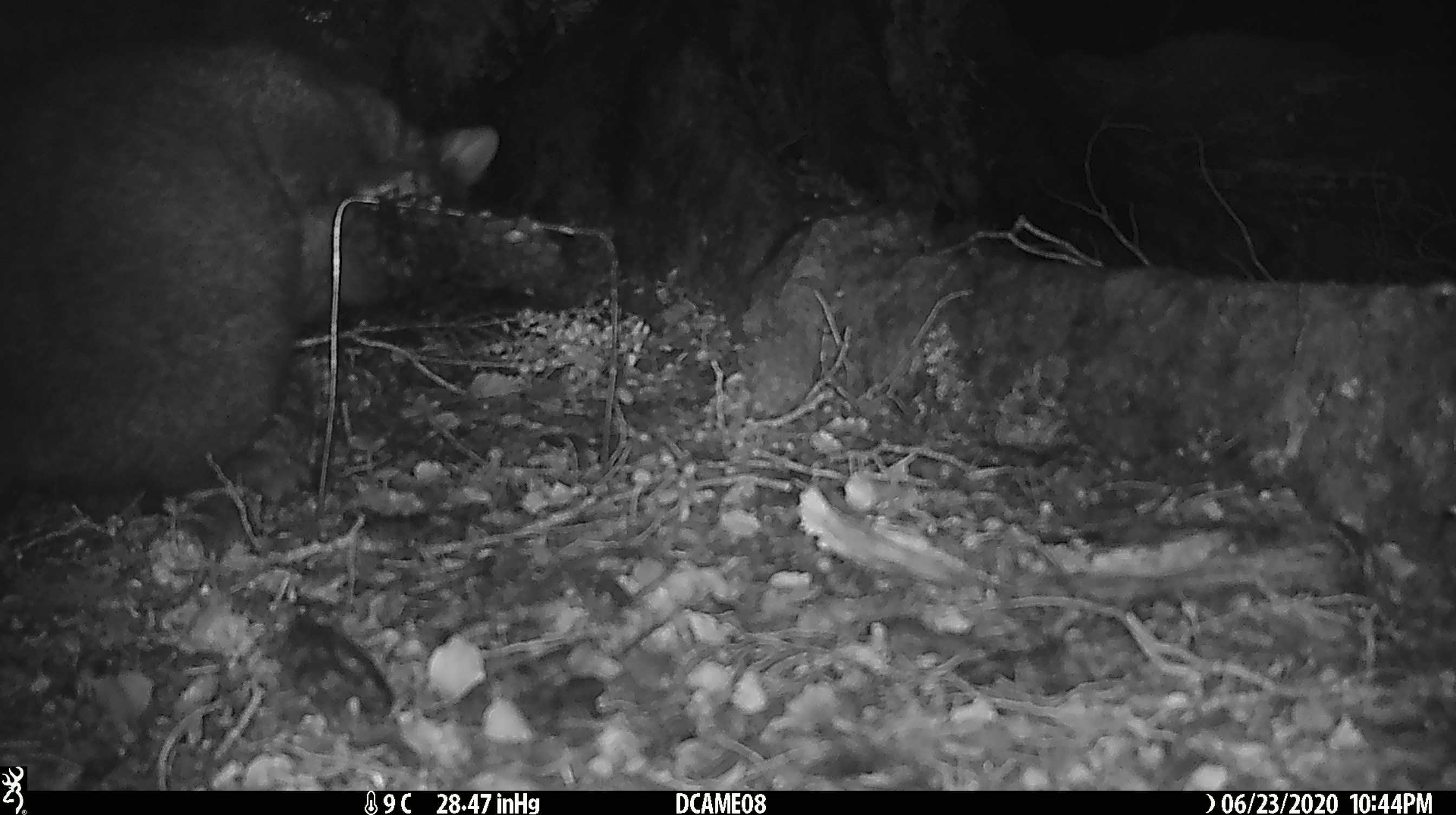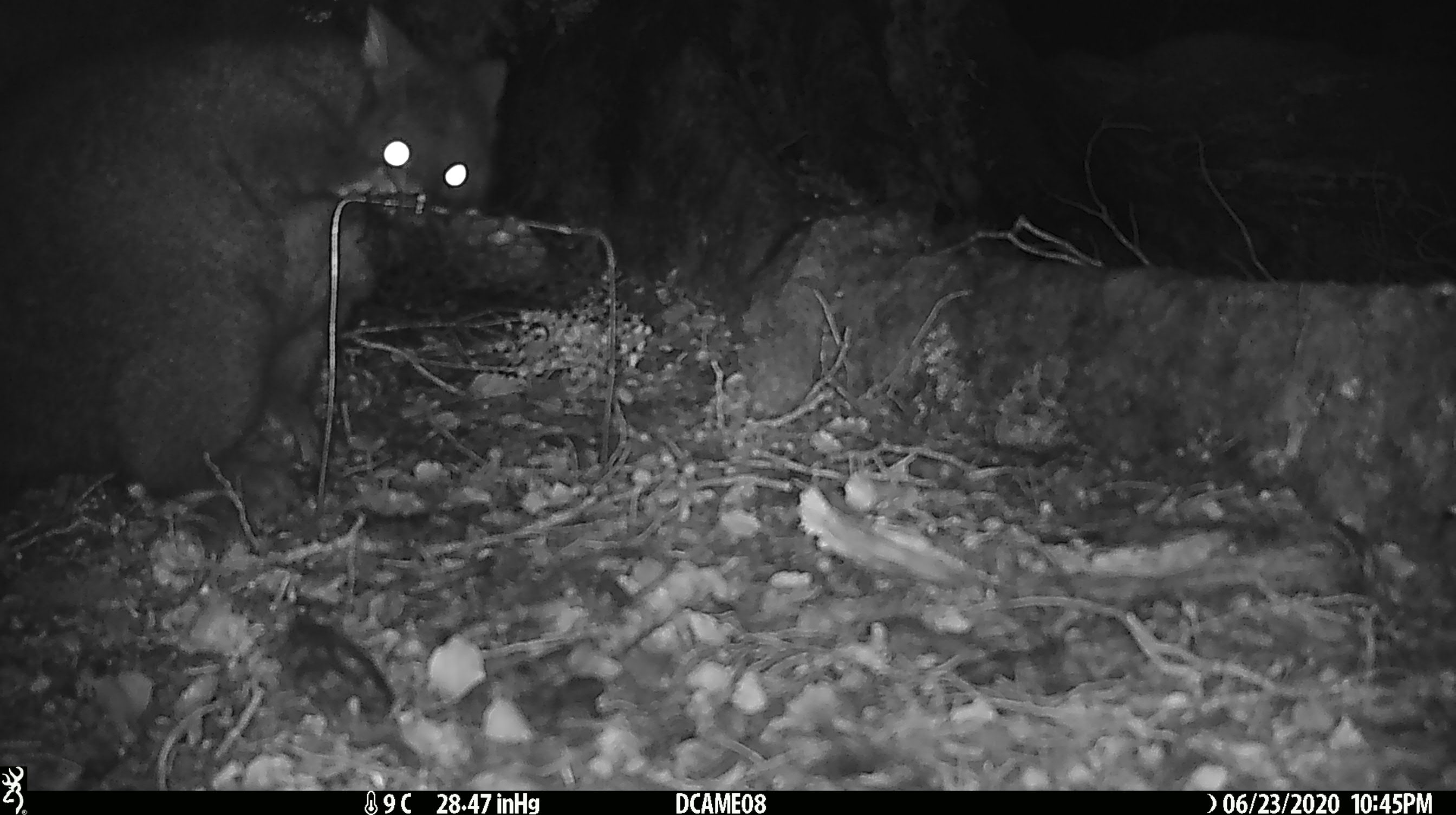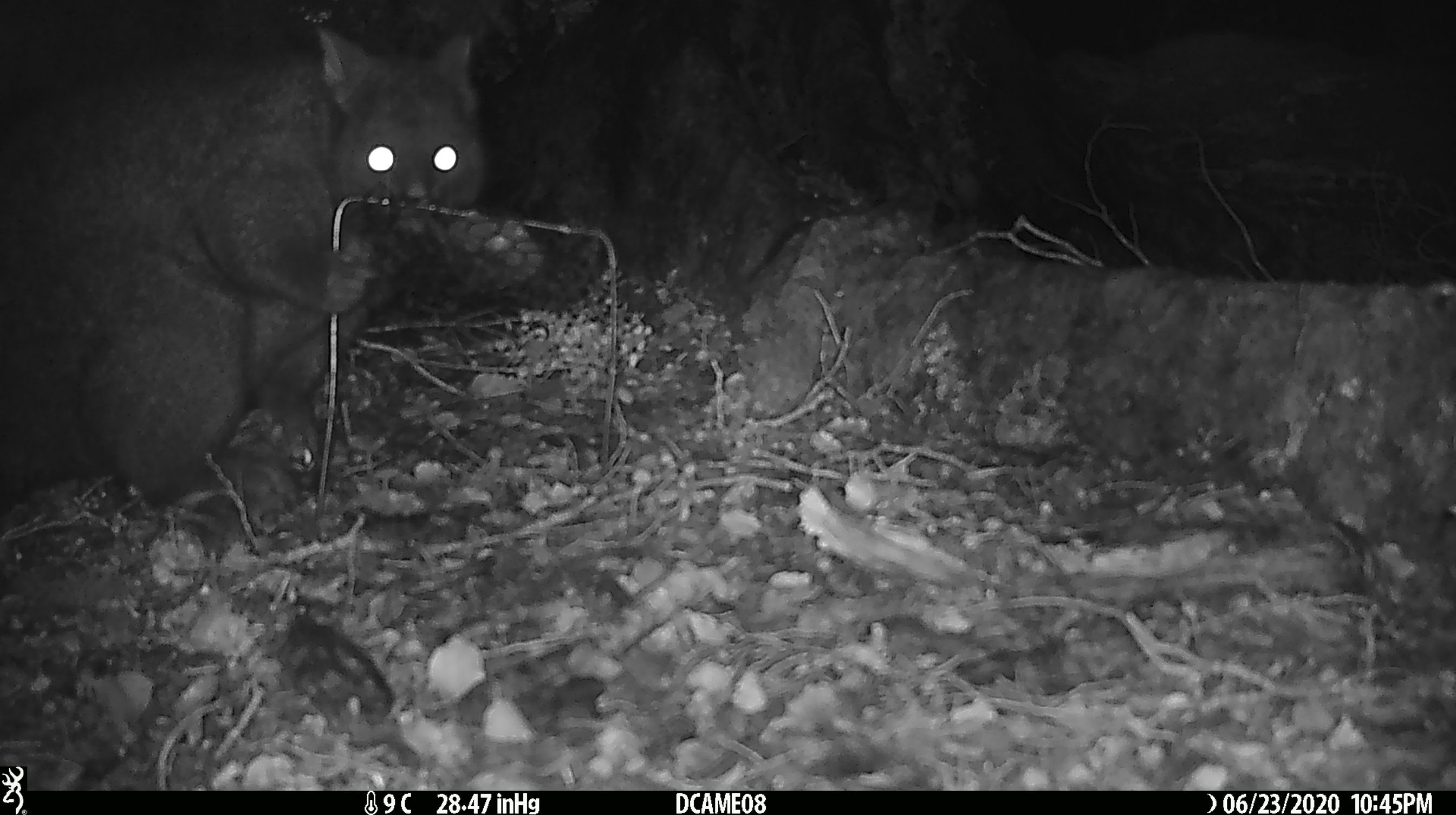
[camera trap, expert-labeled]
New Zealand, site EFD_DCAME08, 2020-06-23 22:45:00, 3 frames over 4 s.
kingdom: Animalia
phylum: Chordata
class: Mammalia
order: Diprotodontia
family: Phalangeridae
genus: Trichosurus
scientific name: Trichosurus vulpecula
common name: common brushtail possum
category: possum